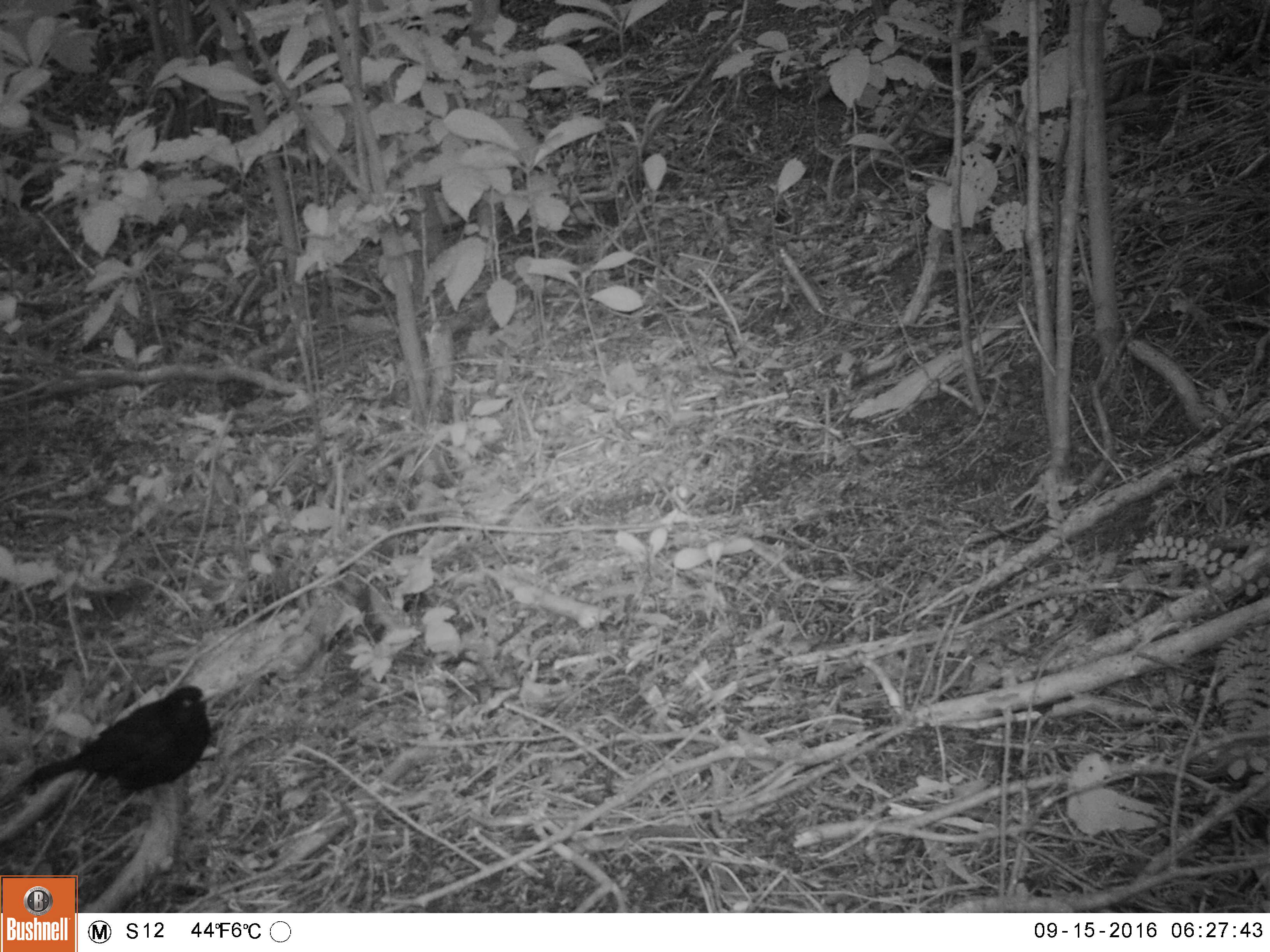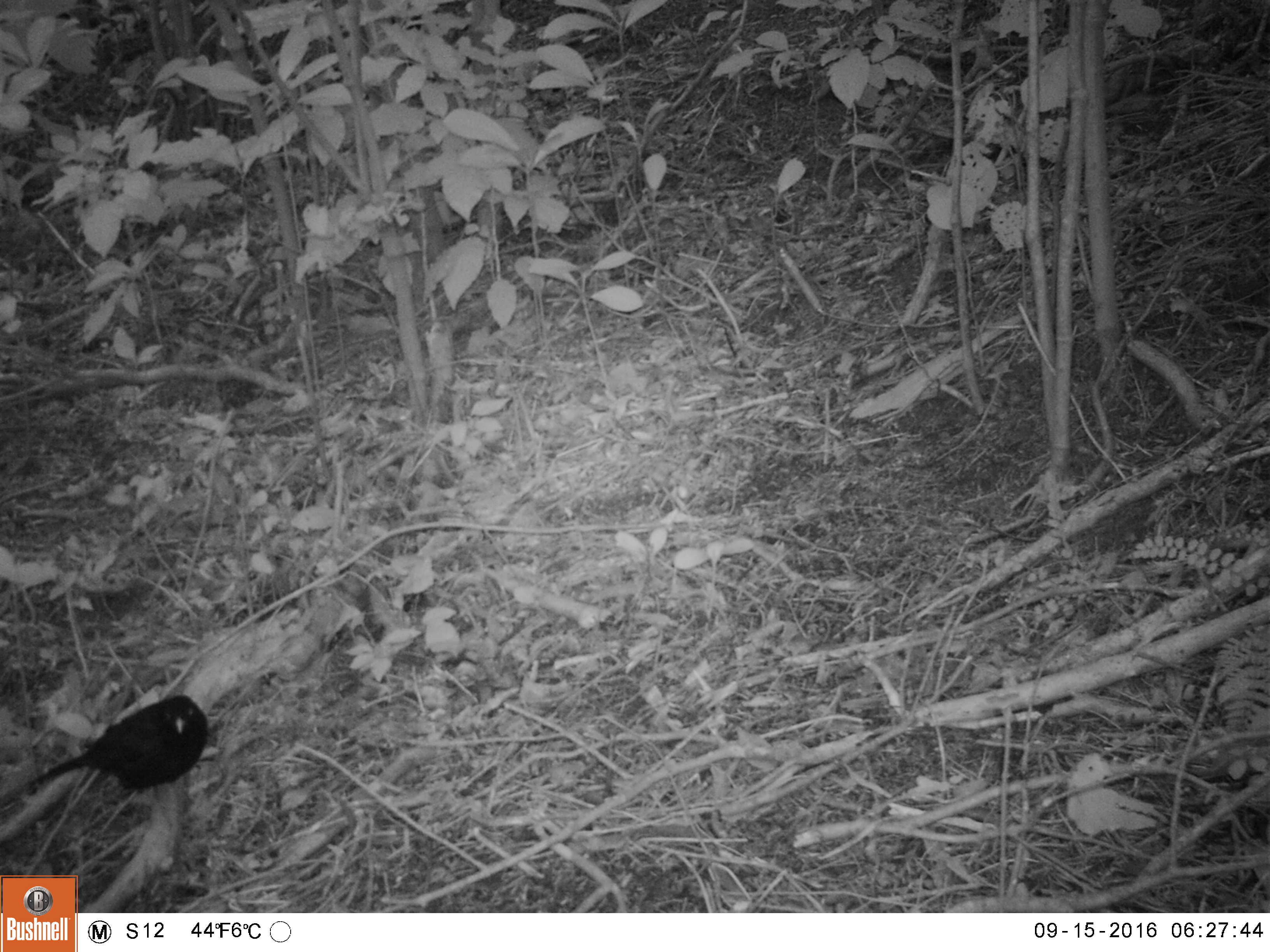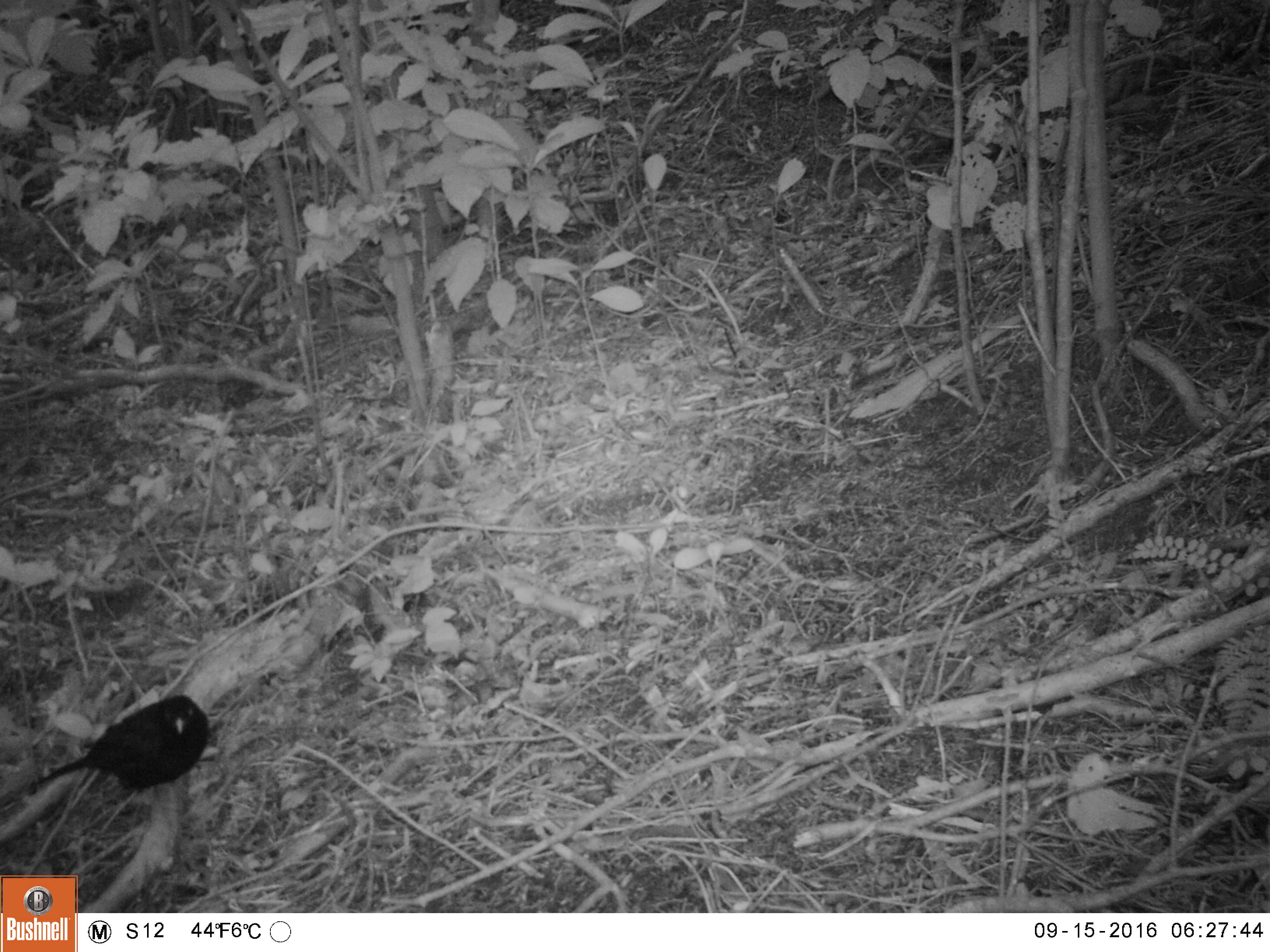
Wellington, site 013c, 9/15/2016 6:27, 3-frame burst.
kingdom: Animalia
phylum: Chordata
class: Aves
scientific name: Aves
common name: bird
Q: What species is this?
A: Bird (Aves).